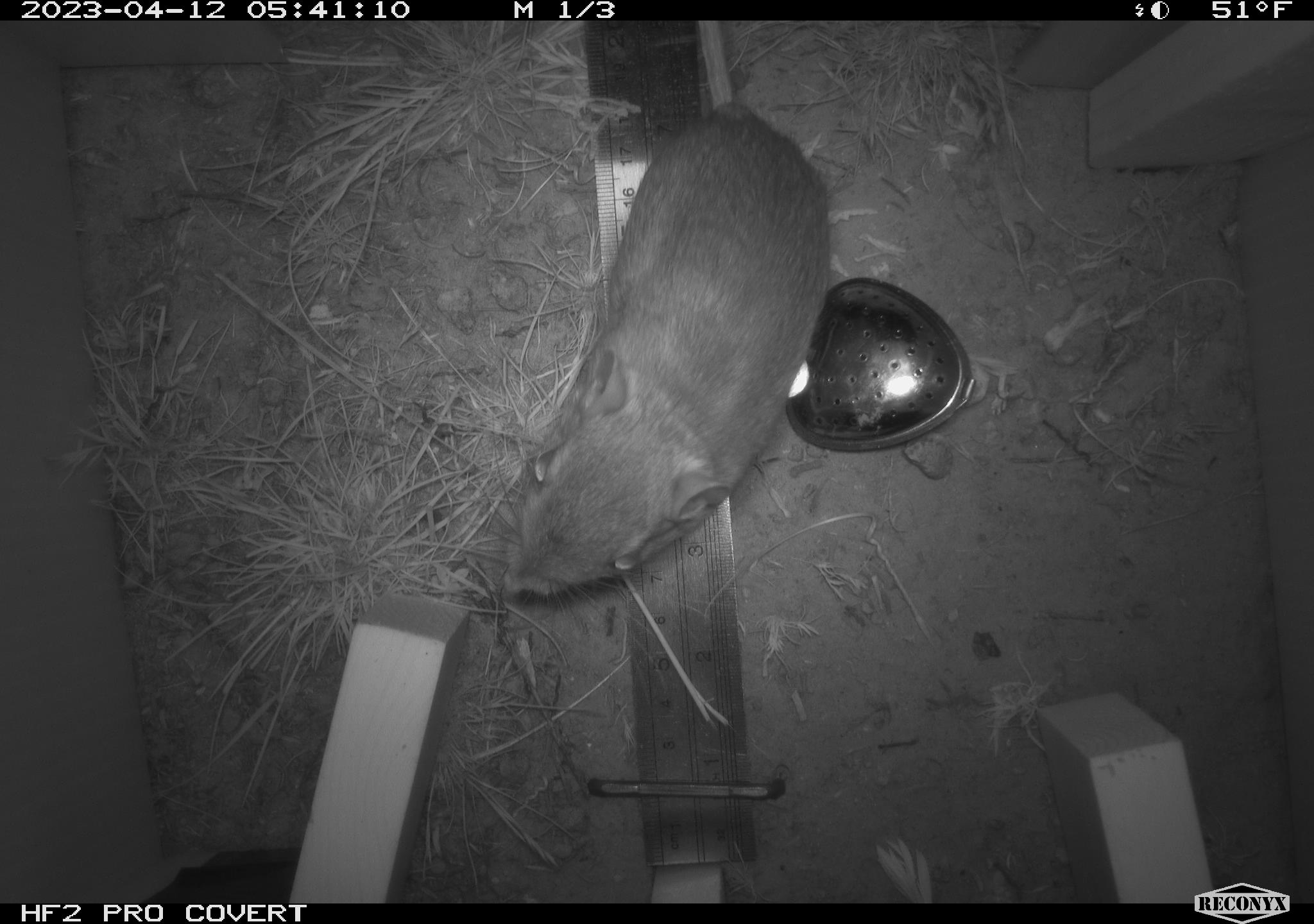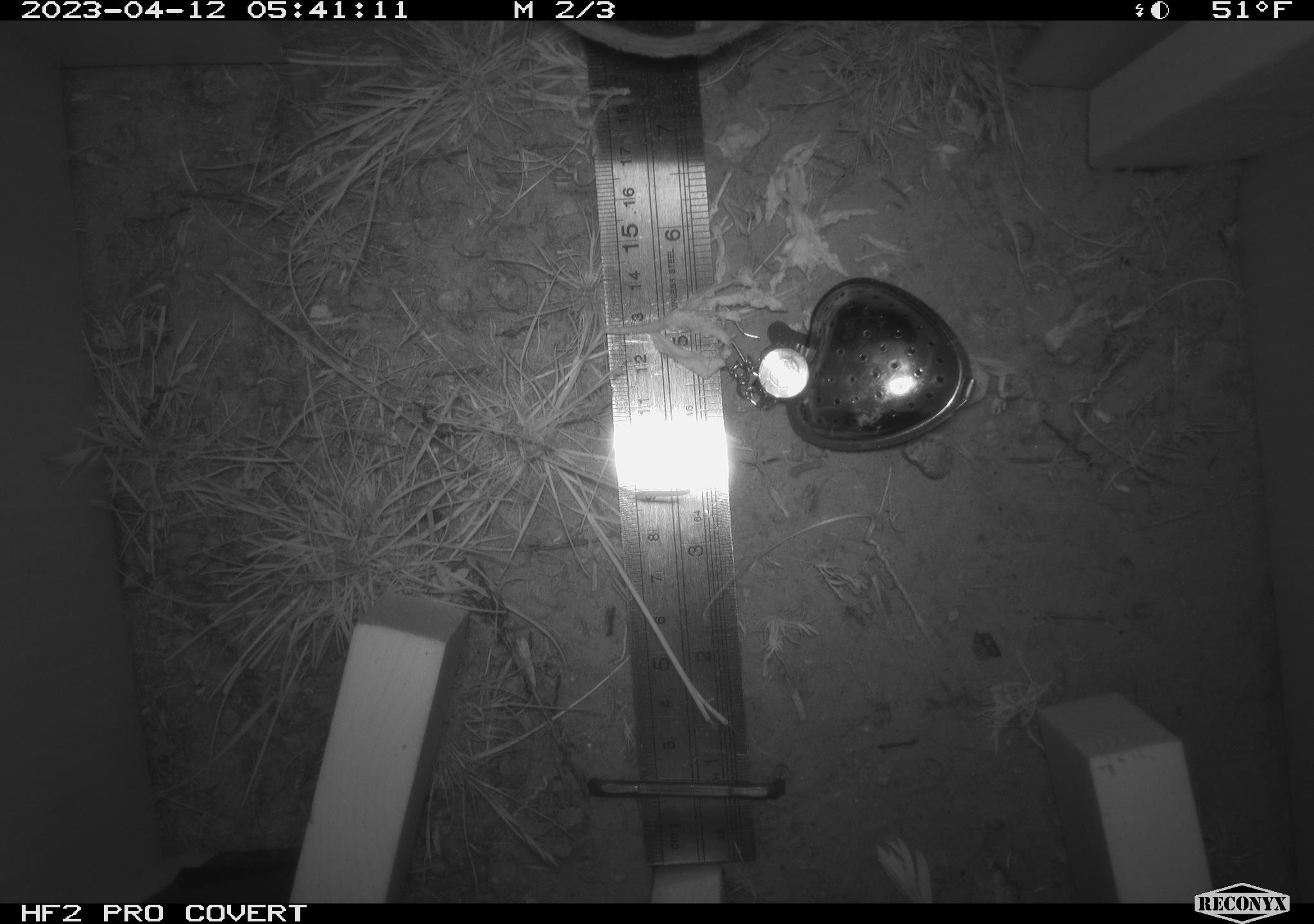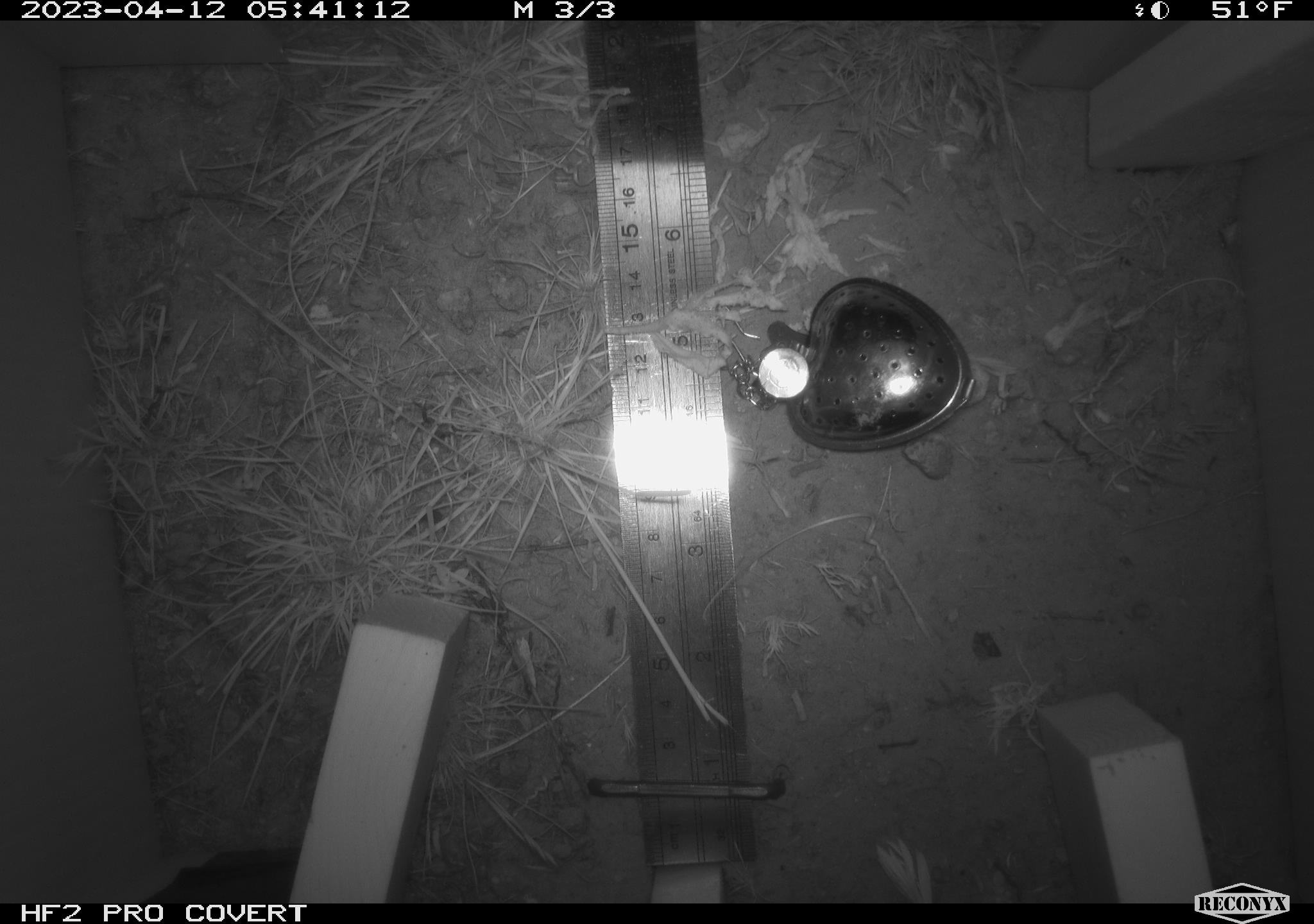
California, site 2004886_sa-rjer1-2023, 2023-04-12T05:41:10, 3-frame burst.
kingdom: Animalia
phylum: Chordata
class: Mammalia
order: Rodentia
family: Heteromyidae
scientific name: Heteromyidae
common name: kangaroo rats and pocket mice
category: heteromyidae family